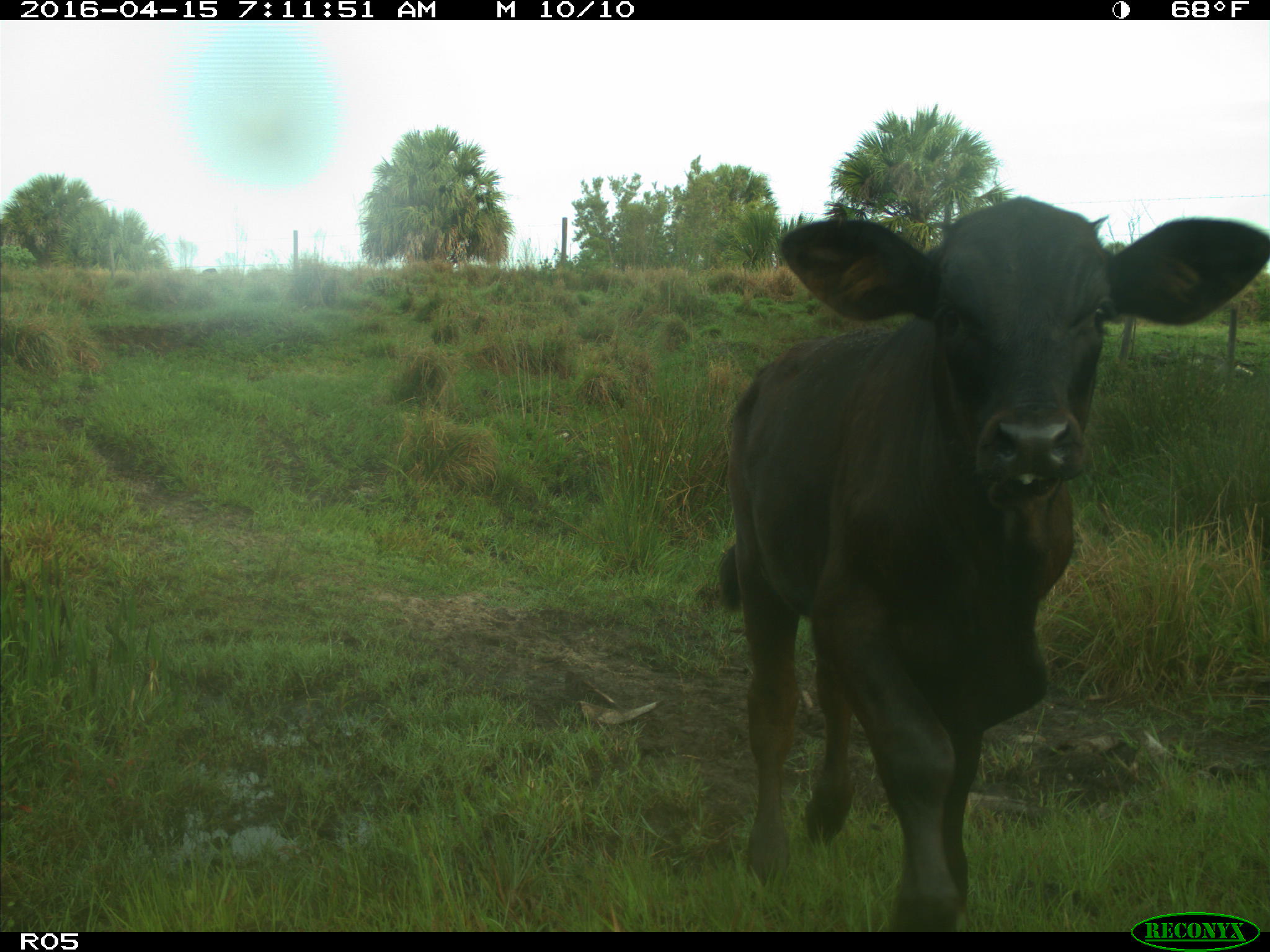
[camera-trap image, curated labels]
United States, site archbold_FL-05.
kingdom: Animalia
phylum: Chordata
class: Mammalia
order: Artiodactyla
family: Bovidae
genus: Bos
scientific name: Bos taurus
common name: domestic cow